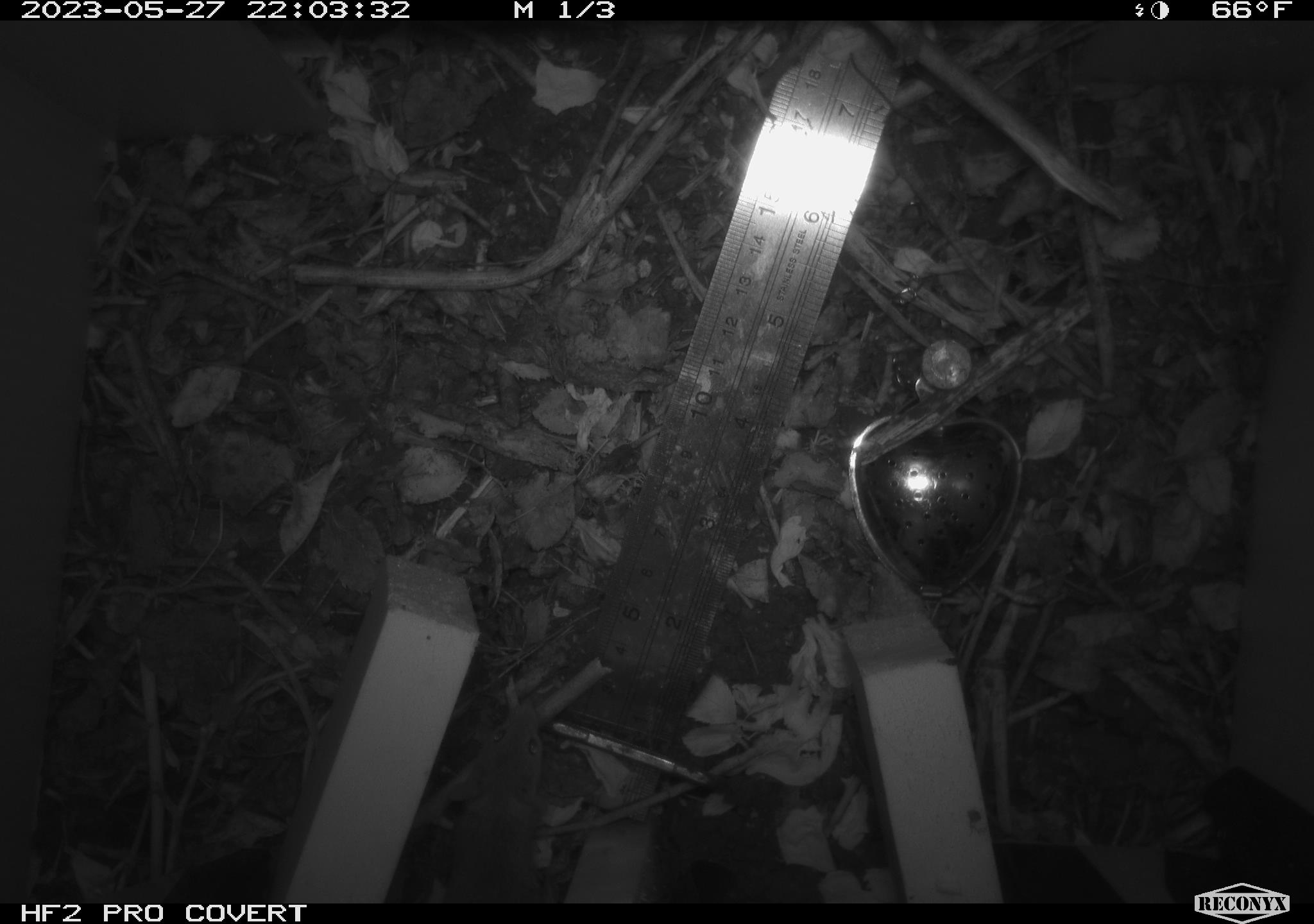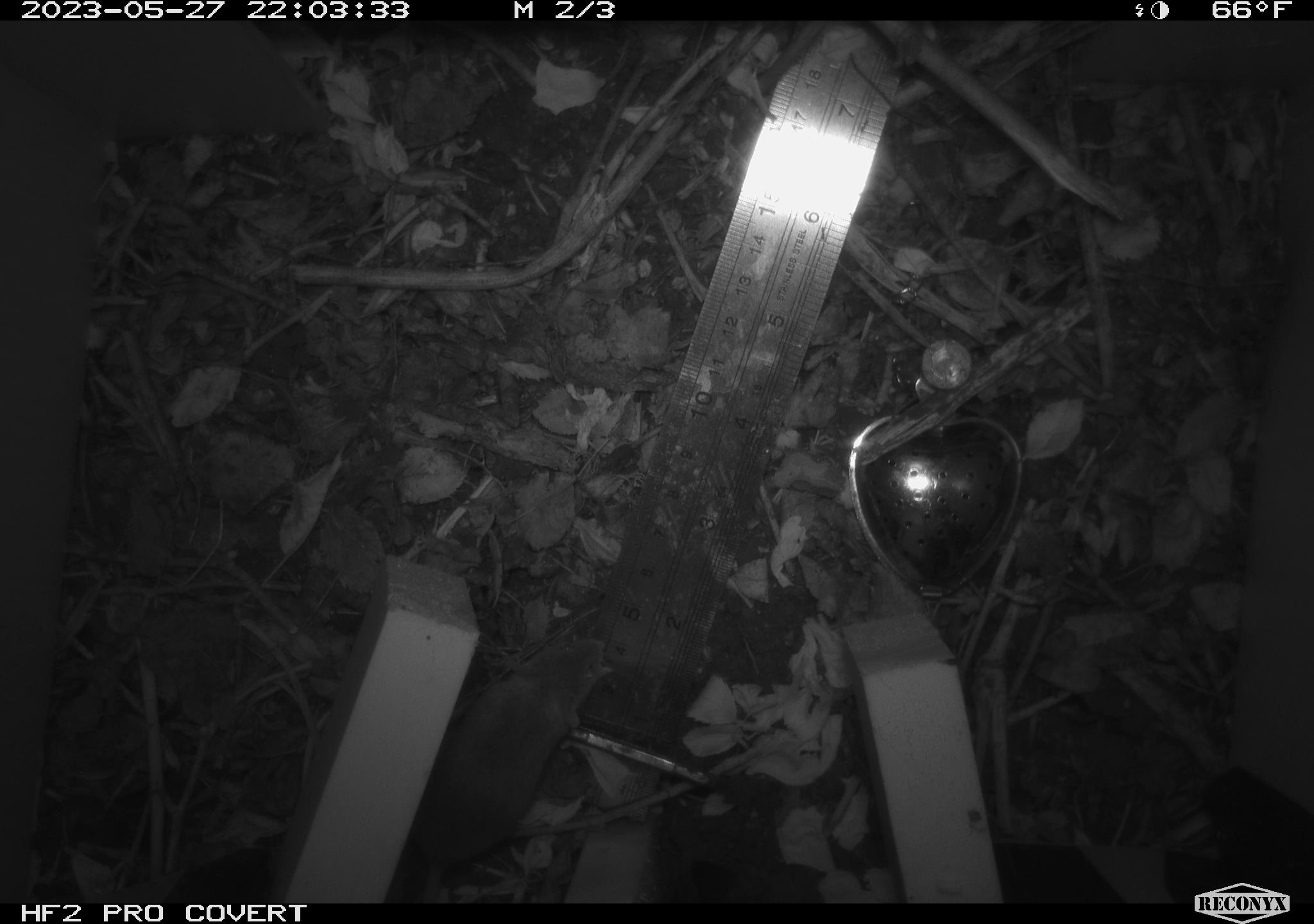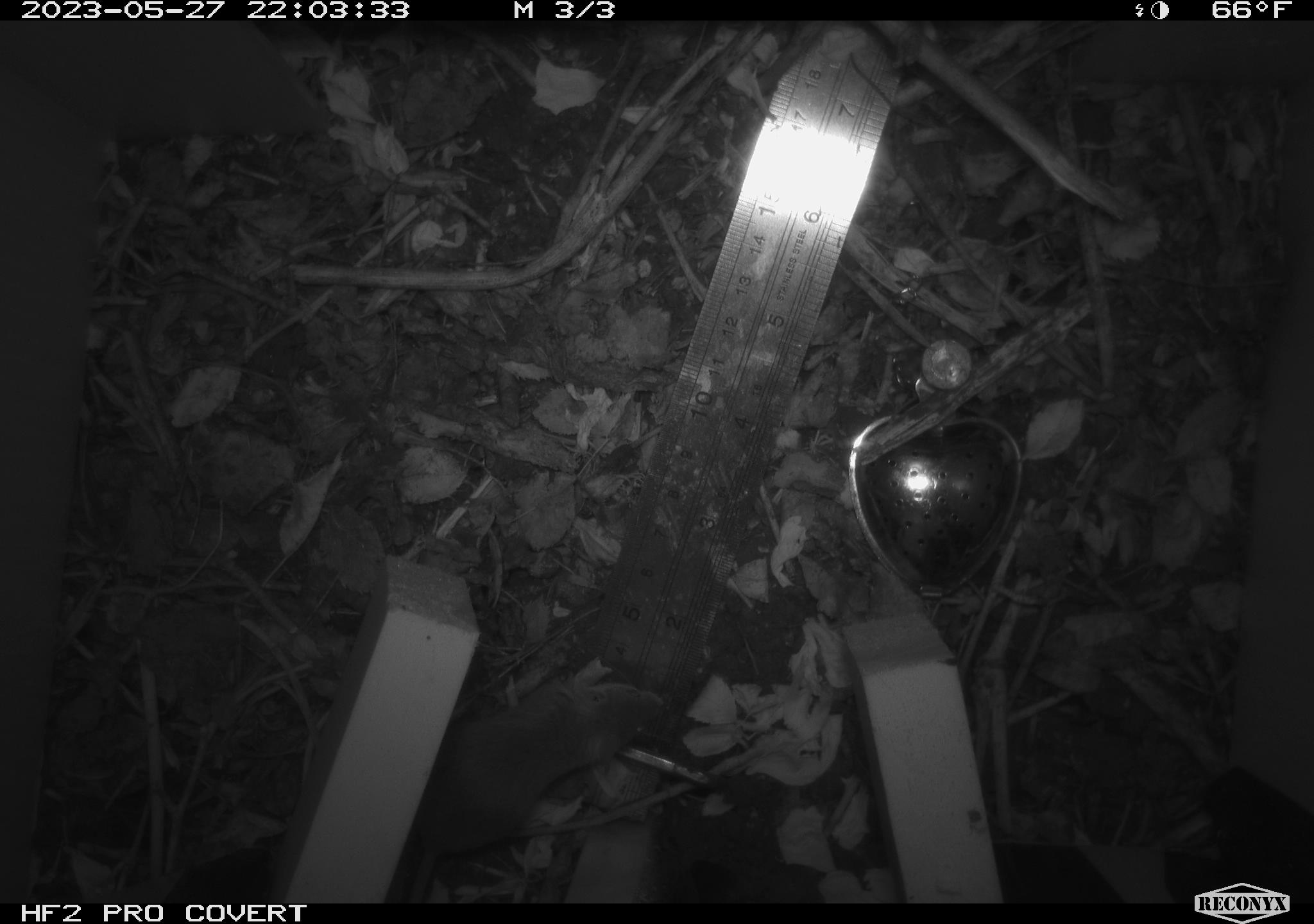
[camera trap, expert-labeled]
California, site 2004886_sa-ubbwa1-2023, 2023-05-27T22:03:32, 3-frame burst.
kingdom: Animalia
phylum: Chordata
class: Mammalia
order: Rodentia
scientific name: Rodentia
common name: rodent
Rodent (Rodentia).